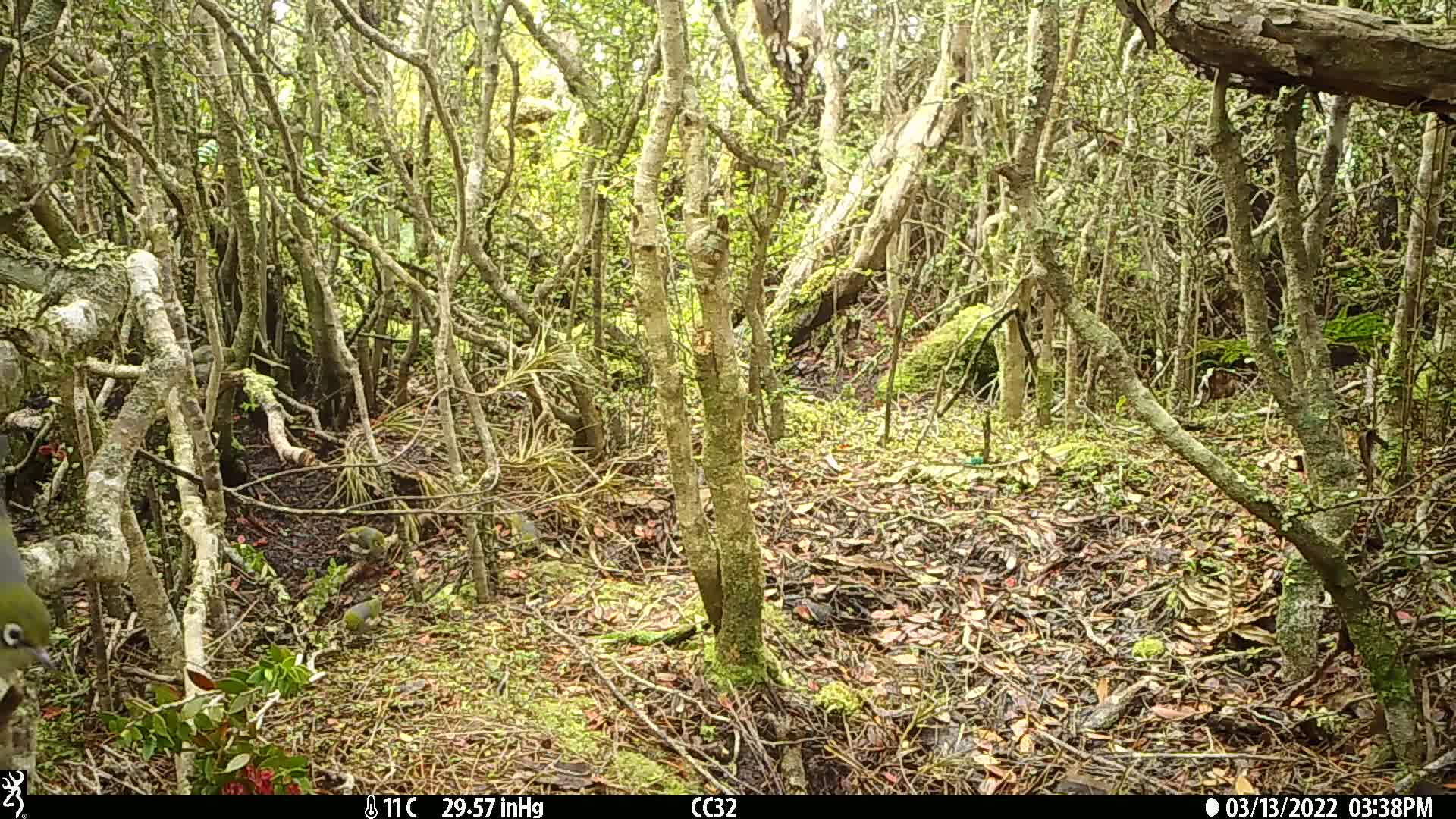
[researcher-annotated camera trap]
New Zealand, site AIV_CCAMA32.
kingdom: Animalia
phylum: Chordata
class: Aves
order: Passeriformes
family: Zosteropidae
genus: Zosterops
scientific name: Zosterops lateralis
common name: silvereye